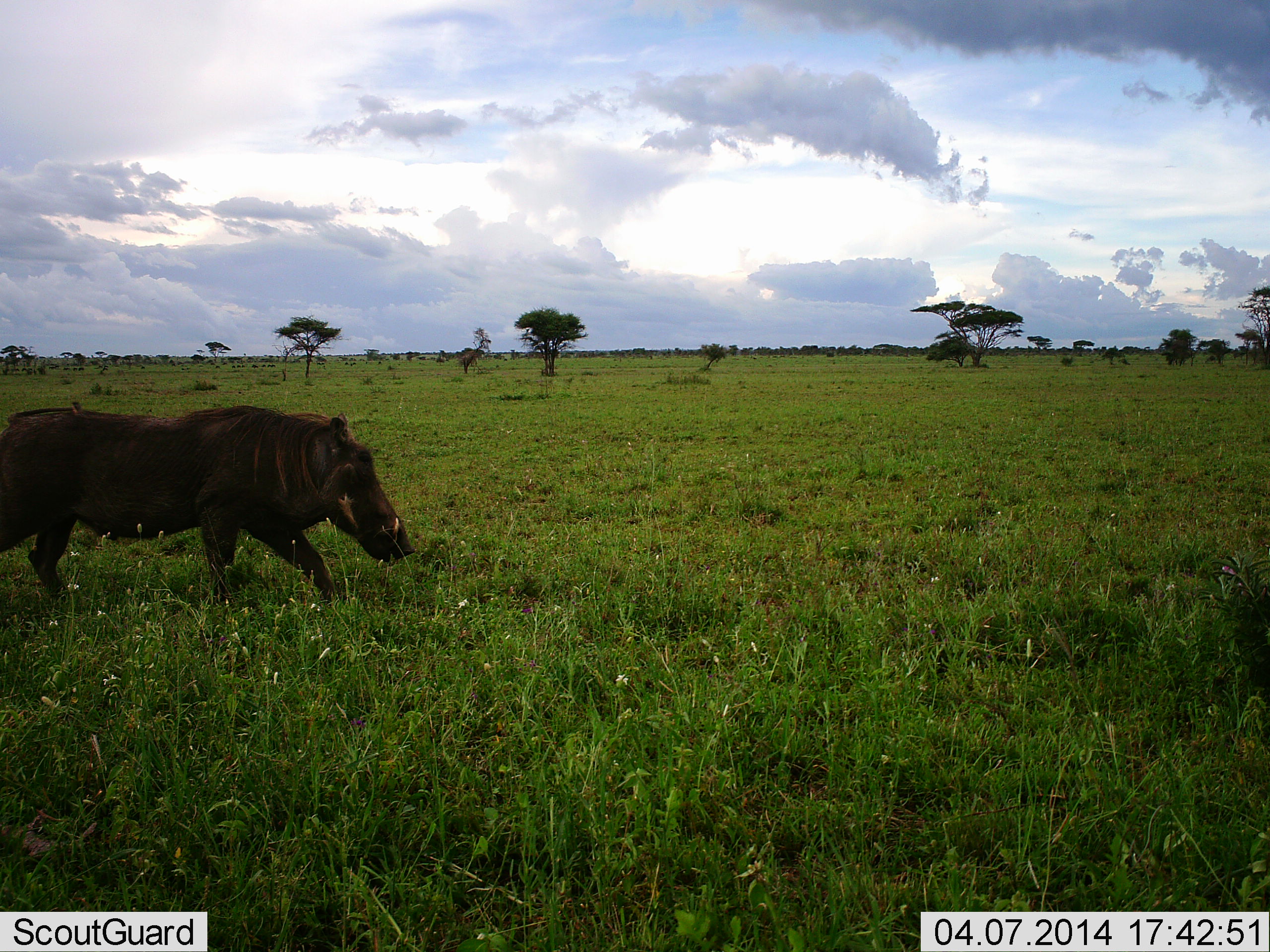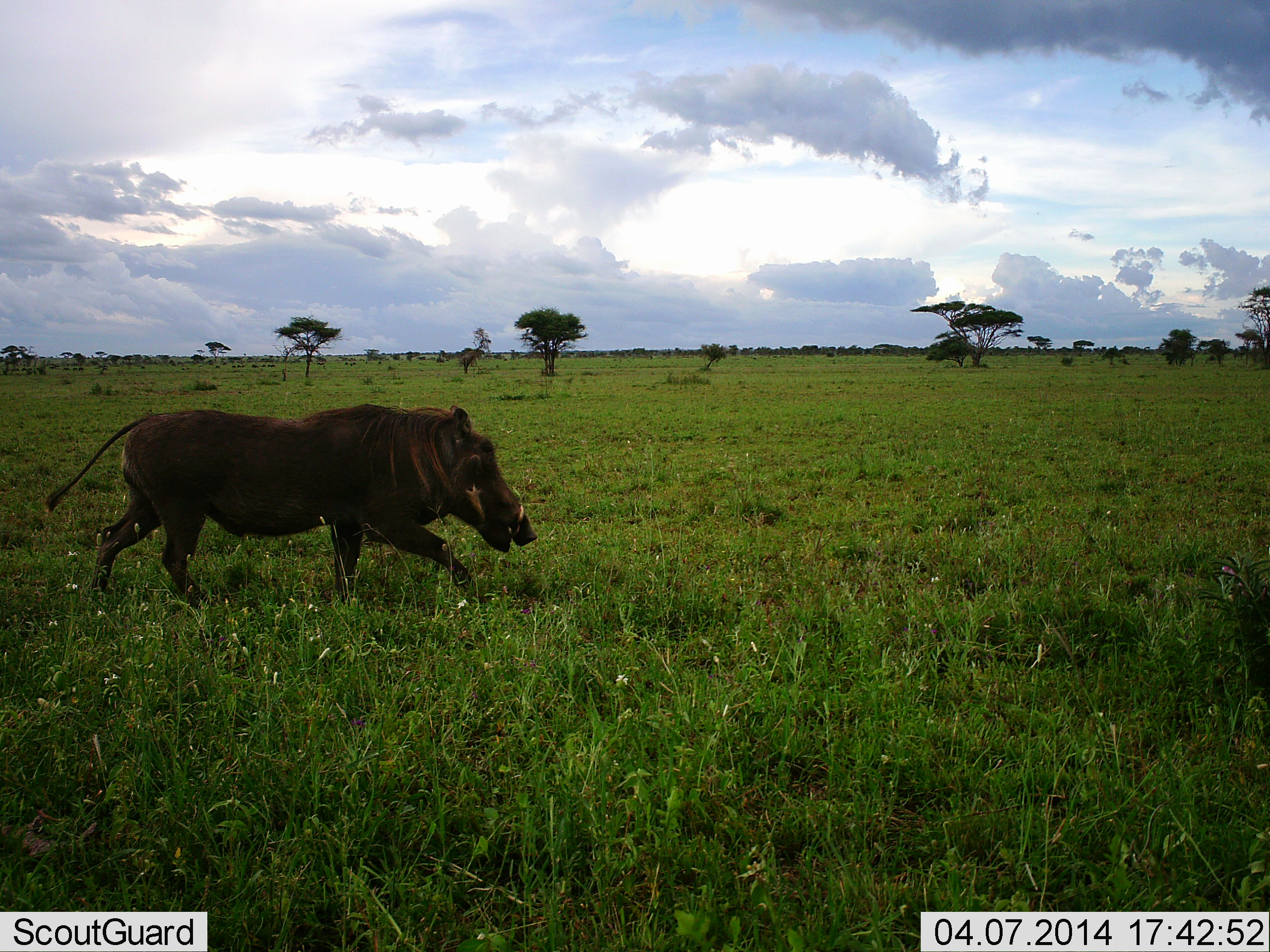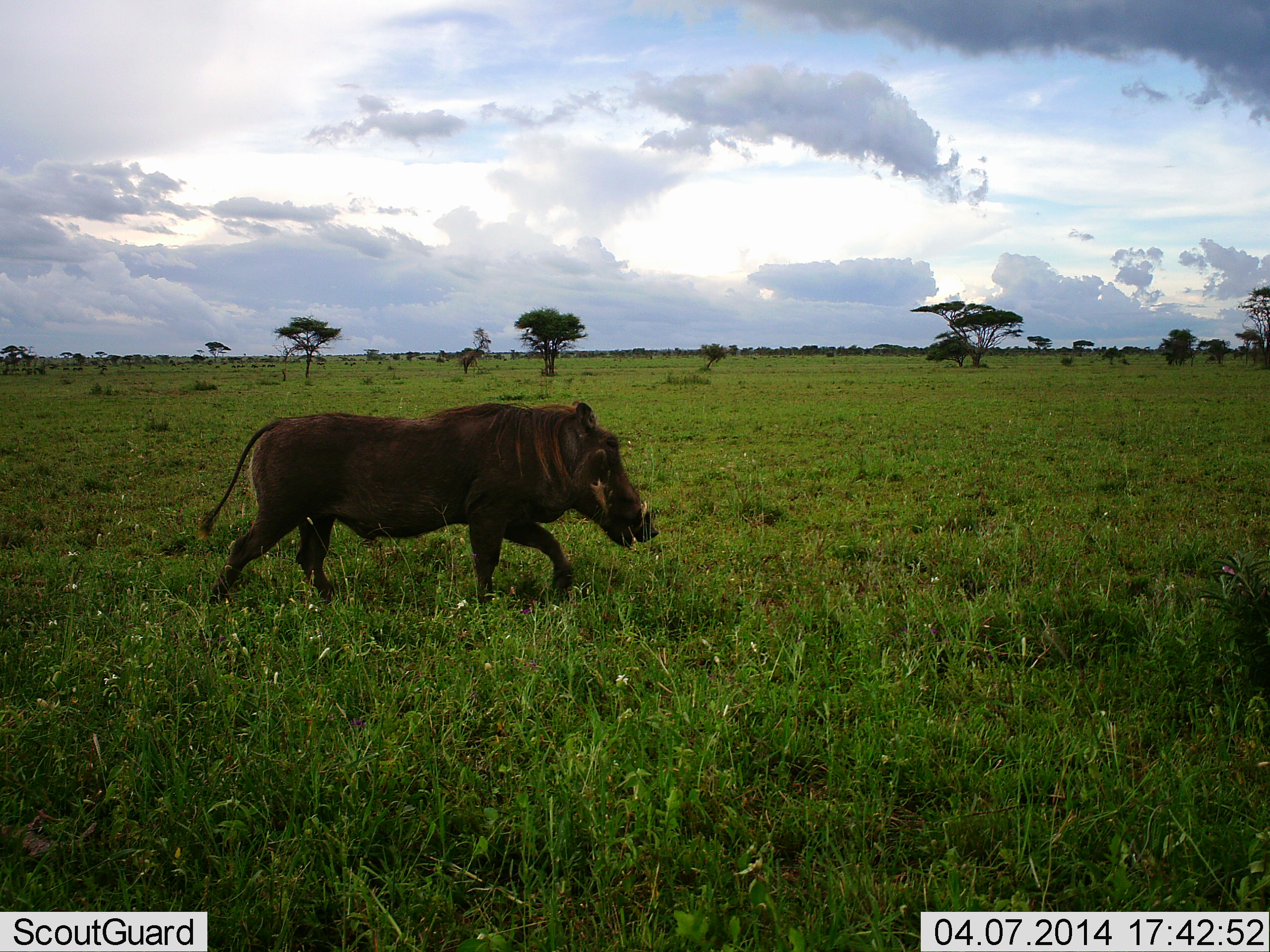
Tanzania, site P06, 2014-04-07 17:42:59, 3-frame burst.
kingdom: Animalia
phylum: Chordata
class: Mammalia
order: Artiodactyla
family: Suidae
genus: Phacochoerus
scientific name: Phacochoerus africanus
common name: warthog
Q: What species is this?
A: Warthog (Phacochoerus africanus).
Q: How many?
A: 1.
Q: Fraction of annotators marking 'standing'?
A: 0%.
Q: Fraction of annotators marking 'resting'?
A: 0%.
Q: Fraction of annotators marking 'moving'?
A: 100%.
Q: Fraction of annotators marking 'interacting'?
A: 0%.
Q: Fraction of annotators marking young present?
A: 0%.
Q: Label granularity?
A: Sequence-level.